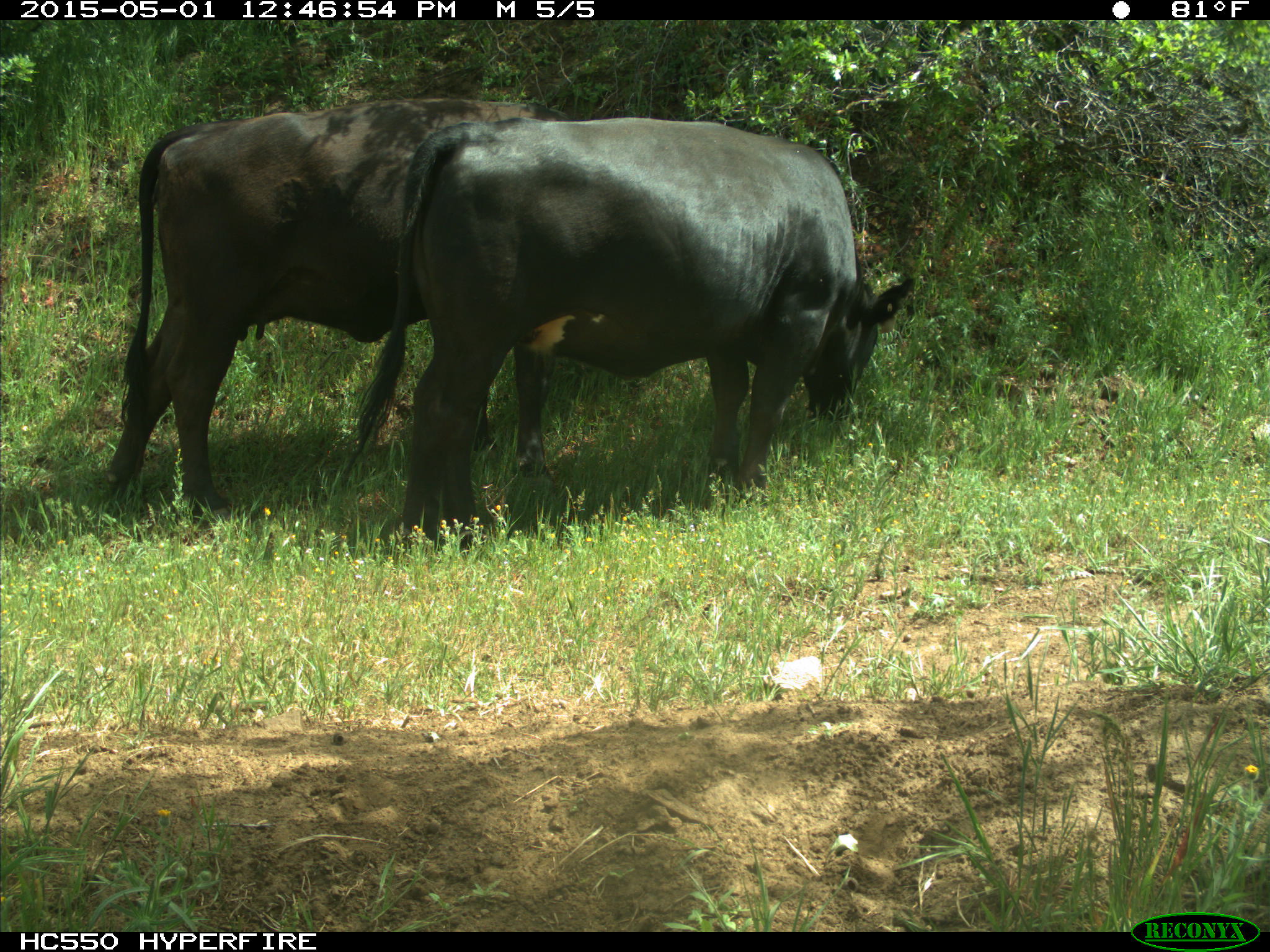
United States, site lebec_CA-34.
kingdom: Animalia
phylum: Chordata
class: Mammalia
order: Artiodactyla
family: Bovidae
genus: Bos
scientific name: Bos taurus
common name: domestic cow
Bos taurus (domestic cow).